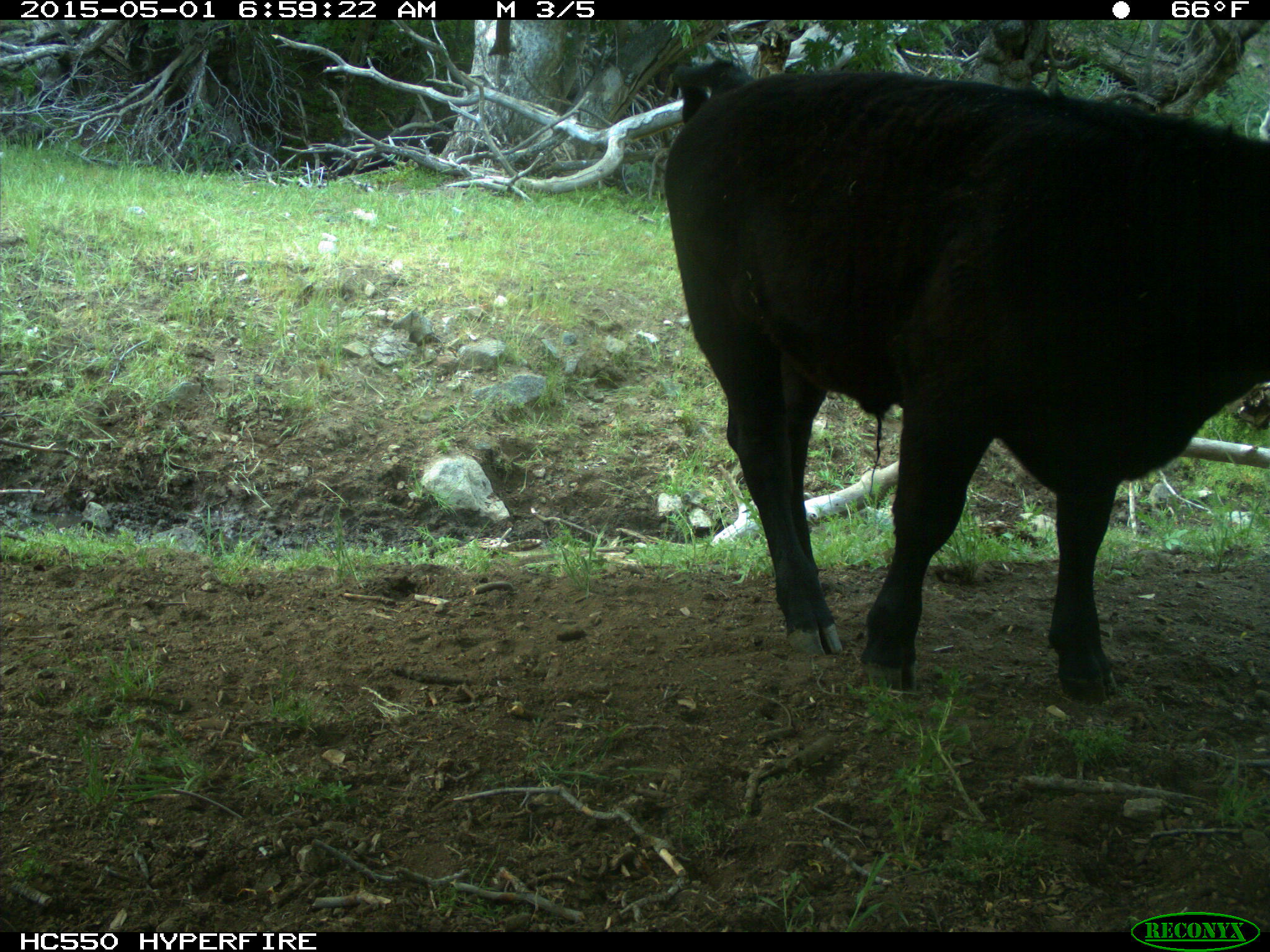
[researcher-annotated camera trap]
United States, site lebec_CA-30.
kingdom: Animalia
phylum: Chordata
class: Mammalia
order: Artiodactyla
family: Bovidae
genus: Bos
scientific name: Bos taurus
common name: domestic cow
Bos taurus (domestic cow).